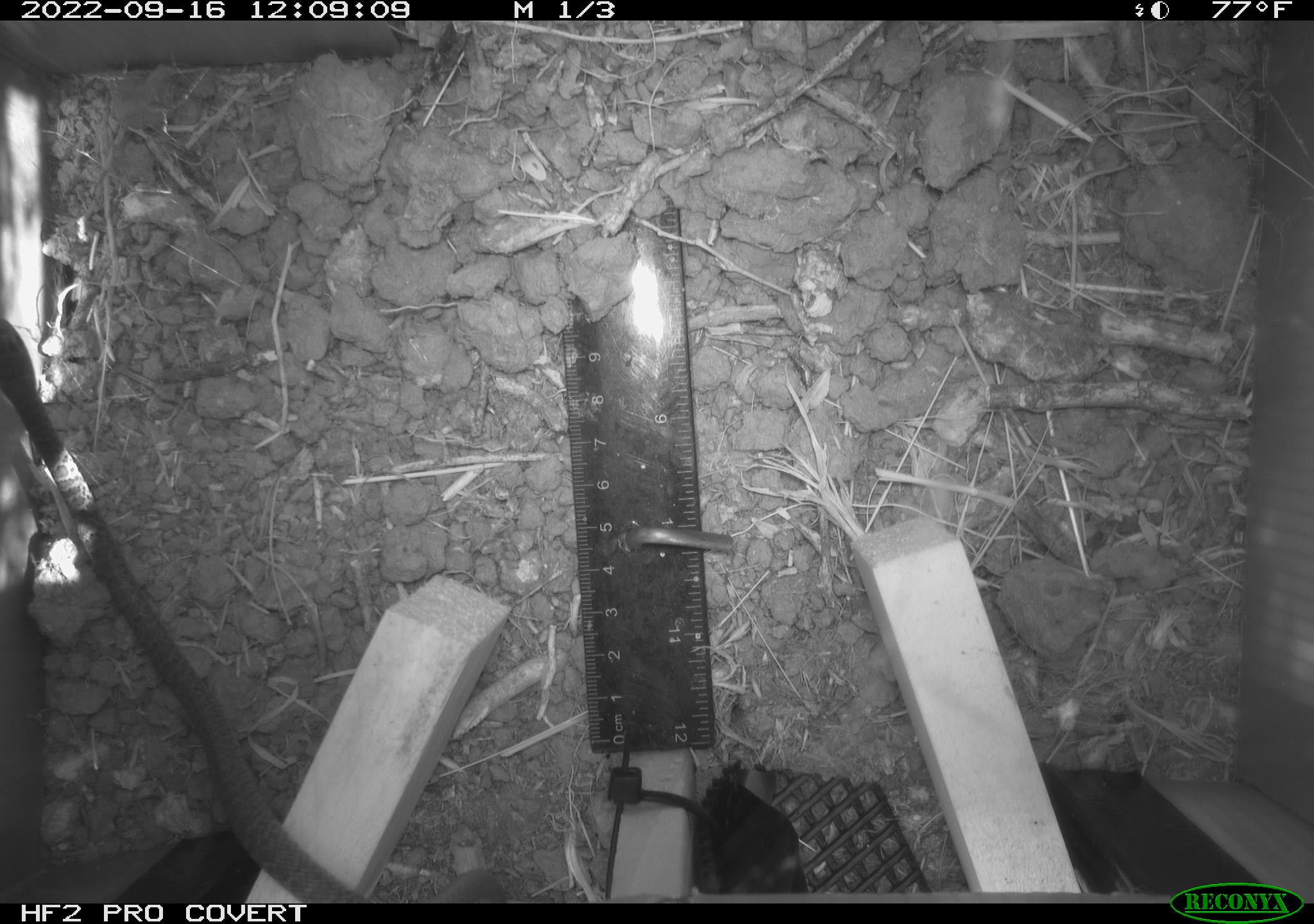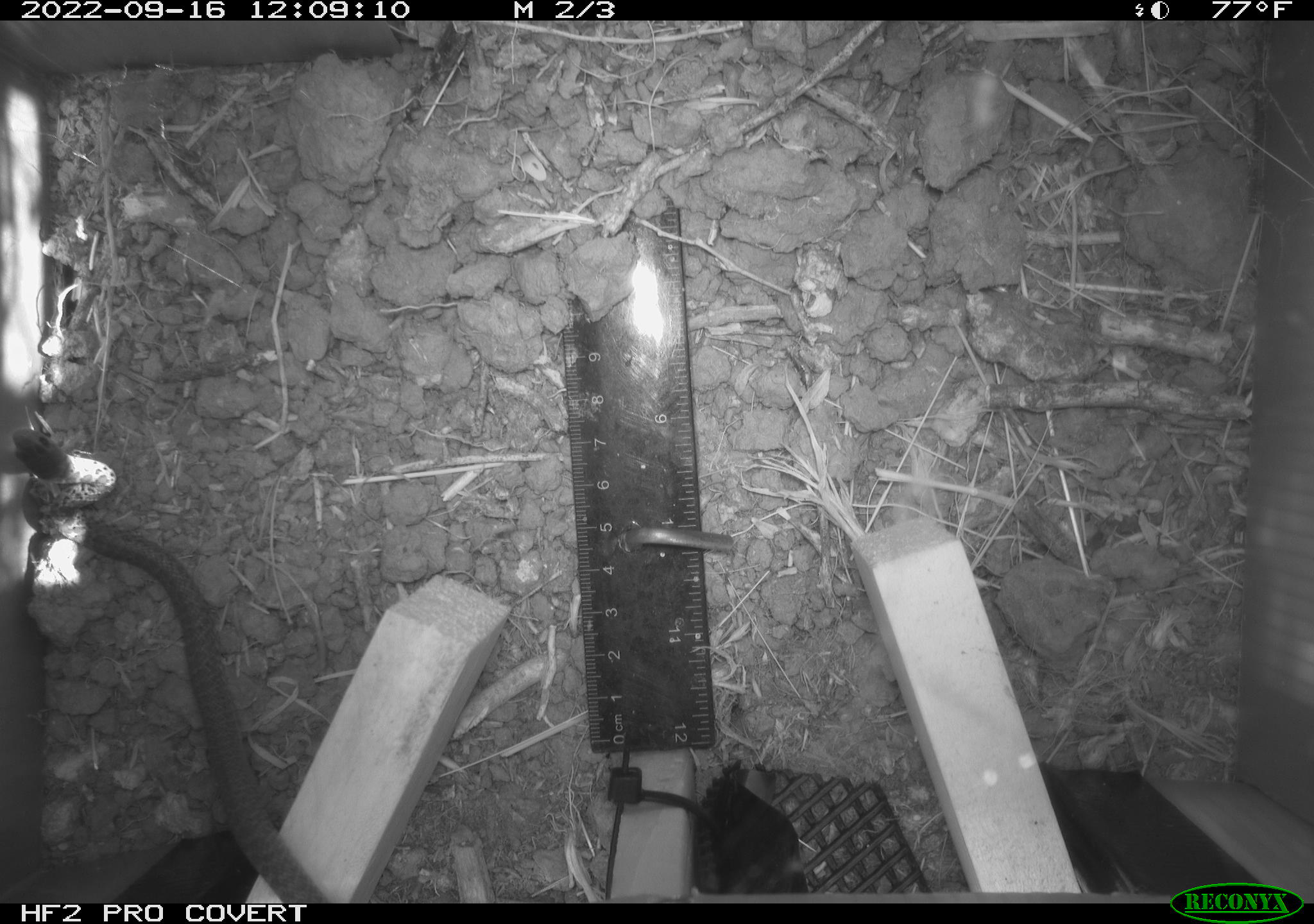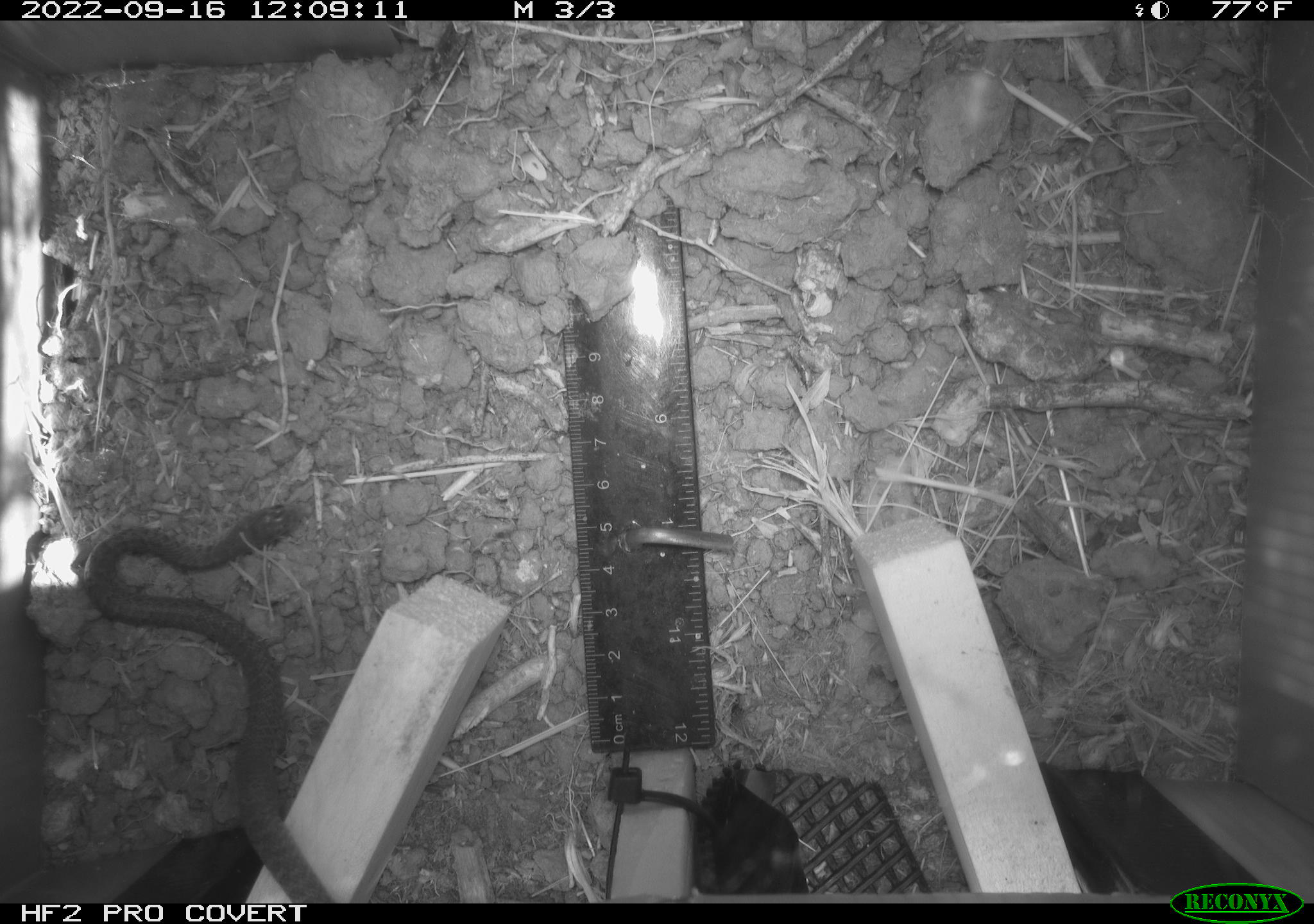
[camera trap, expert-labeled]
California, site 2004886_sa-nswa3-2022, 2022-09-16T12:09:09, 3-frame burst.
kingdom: Animalia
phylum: Chordata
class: Reptilia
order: Squamata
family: Colubridae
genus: Coluber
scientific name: Coluber constrictor mormon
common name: western yellow-bellied racer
Western yellow-bellied racer (Coluber constrictor mormon).